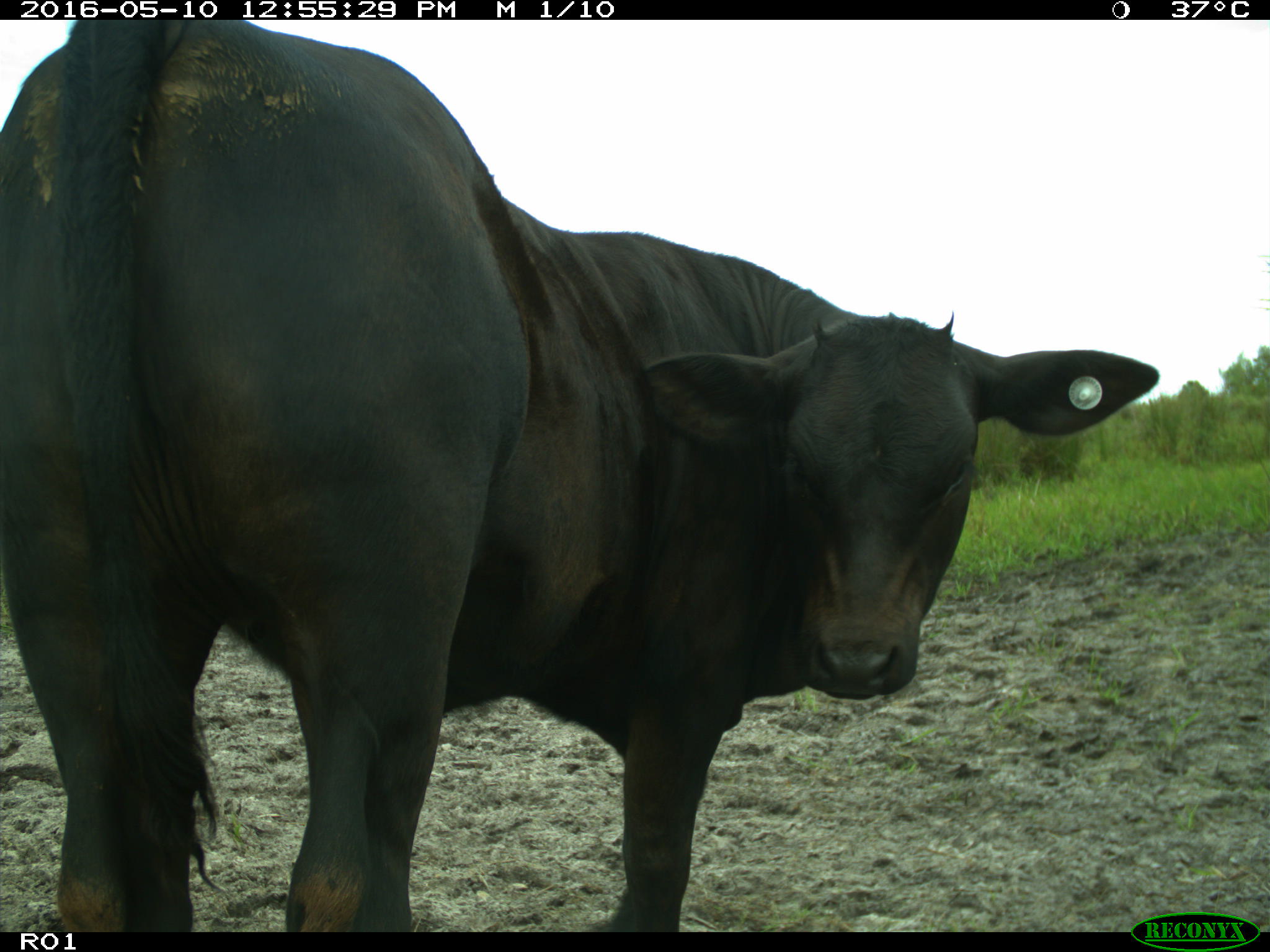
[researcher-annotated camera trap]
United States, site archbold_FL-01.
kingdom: Animalia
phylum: Chordata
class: Mammalia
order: Artiodactyla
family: Bovidae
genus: Bos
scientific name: Bos taurus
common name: domestic cow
Bos taurus (domestic cow).